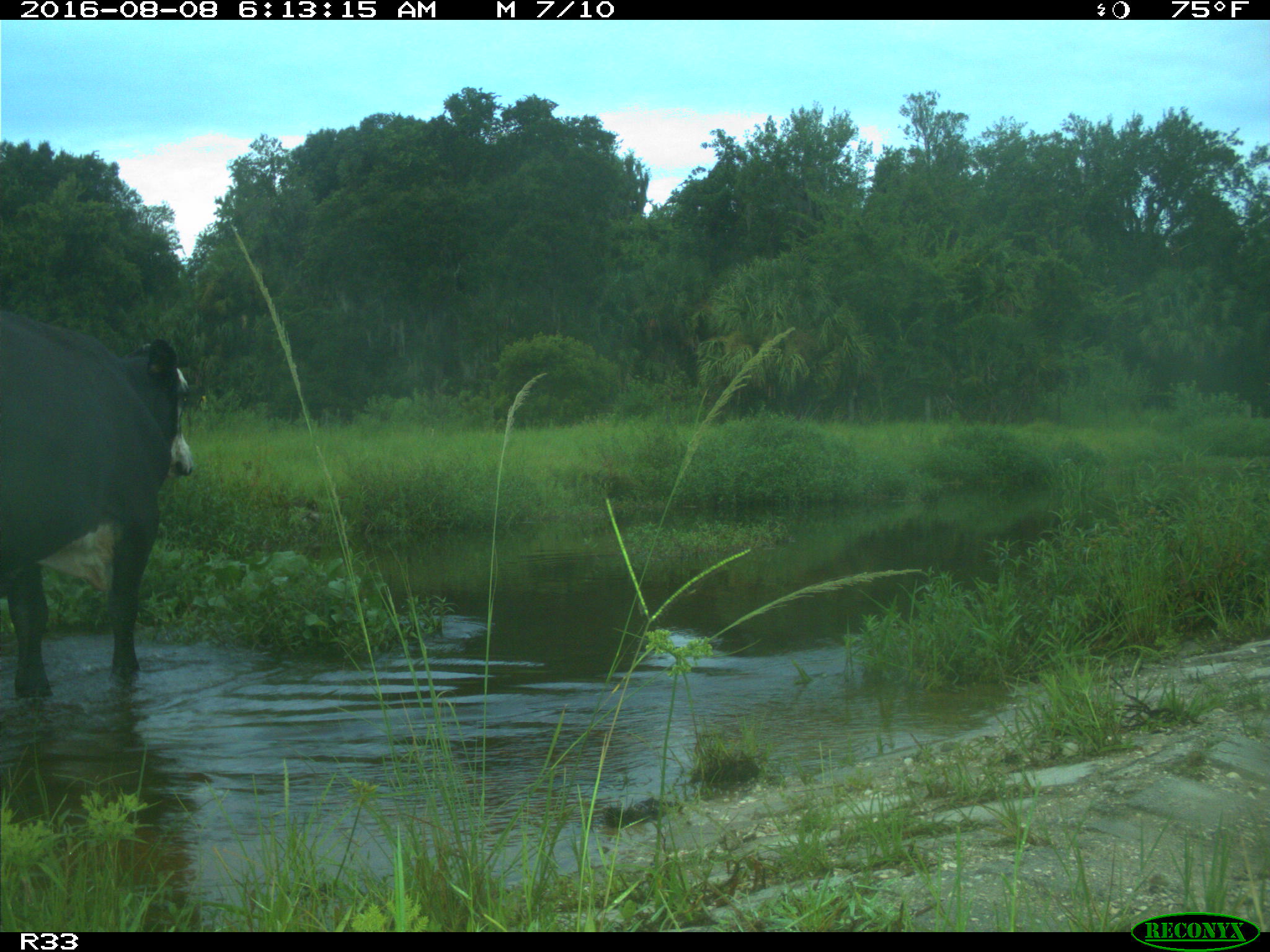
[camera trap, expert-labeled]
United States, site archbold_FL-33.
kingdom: Animalia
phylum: Chordata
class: Mammalia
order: Artiodactyla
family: Bovidae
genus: Bos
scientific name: Bos taurus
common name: domestic cow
Bos taurus (domestic cow).